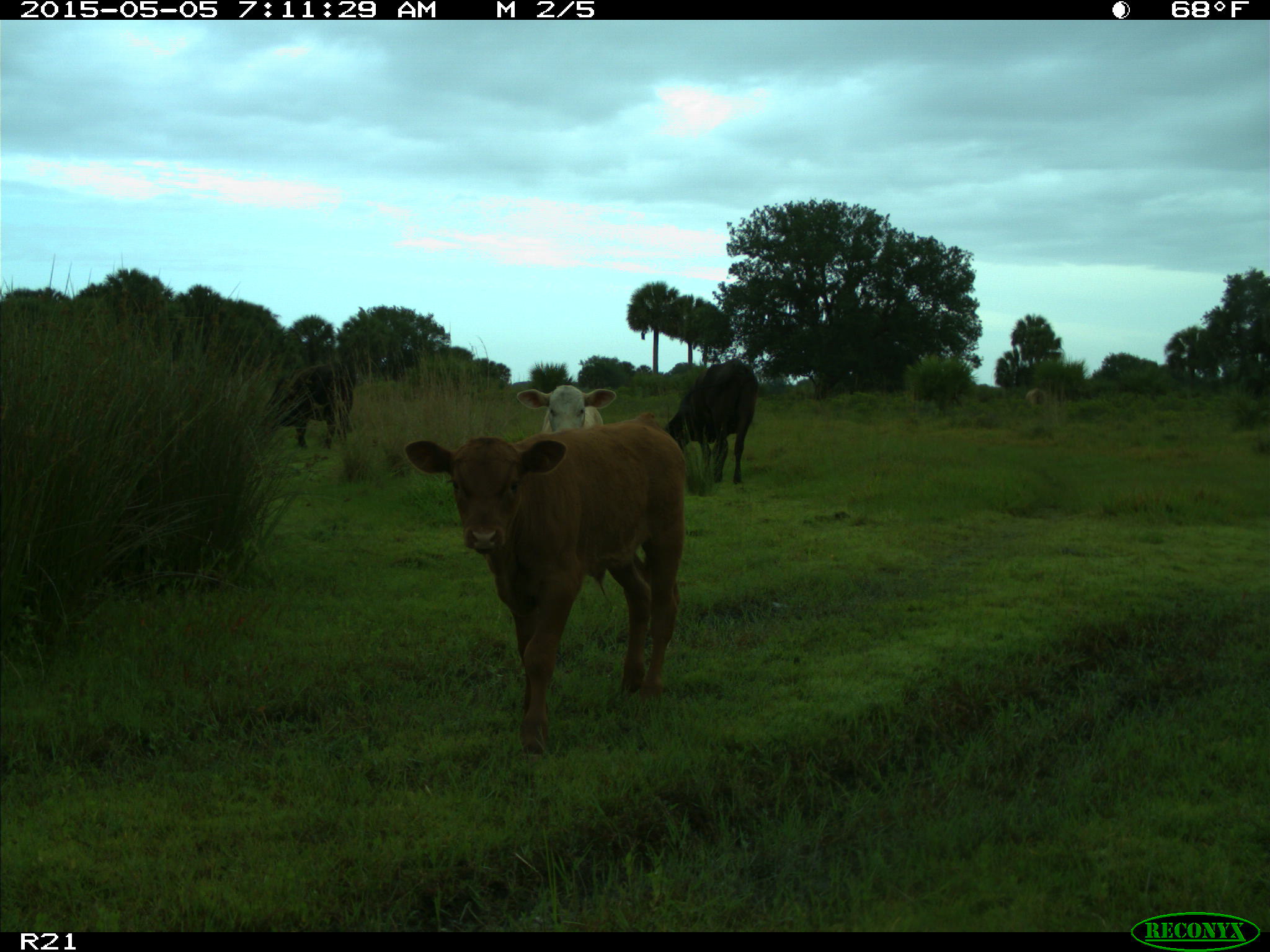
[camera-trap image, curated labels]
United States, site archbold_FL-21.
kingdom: Animalia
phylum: Chordata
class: Mammalia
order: Artiodactyla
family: Bovidae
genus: Bos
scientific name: Bos taurus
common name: domestic cow